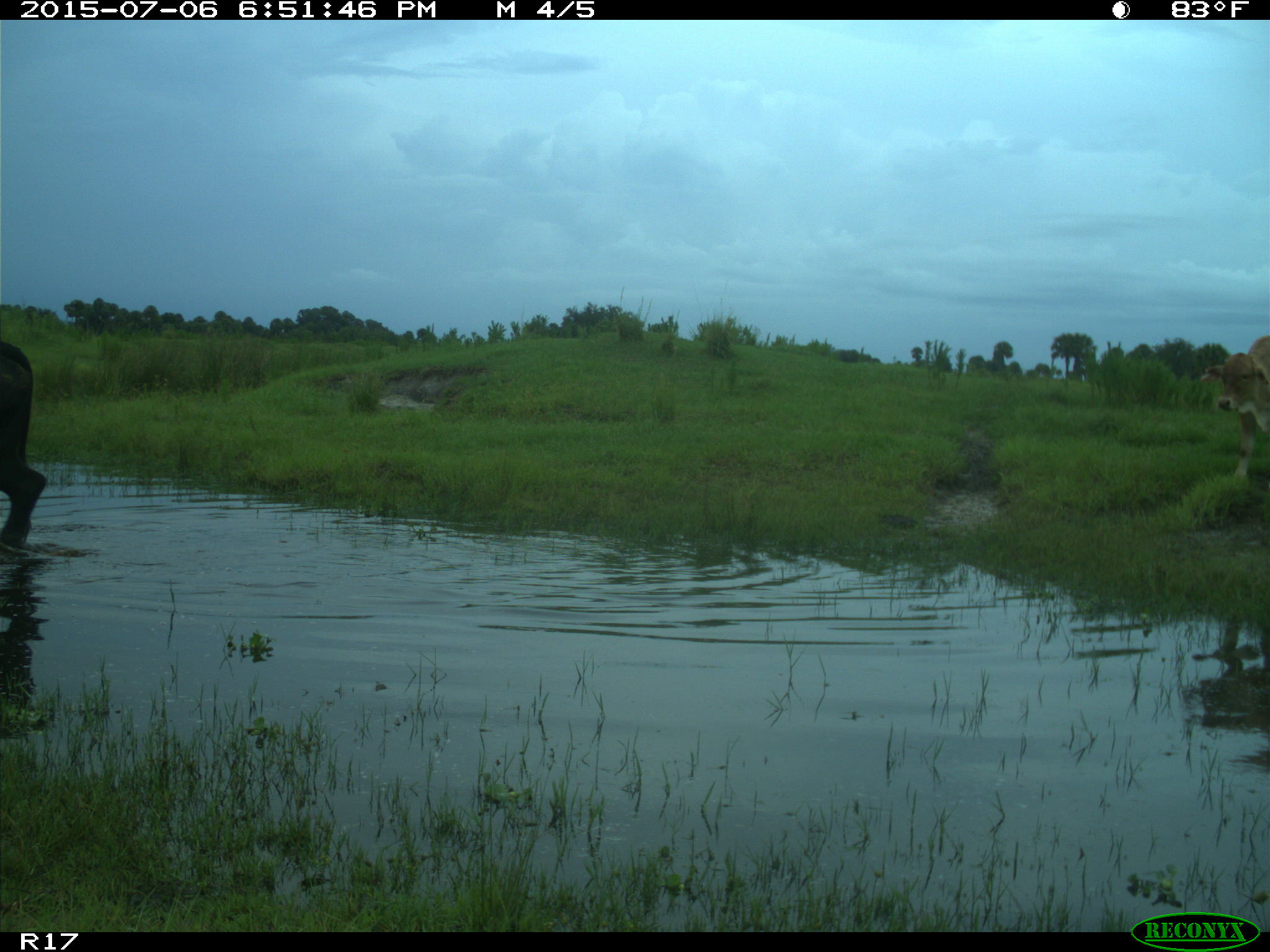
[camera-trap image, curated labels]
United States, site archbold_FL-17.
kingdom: Animalia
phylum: Chordata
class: Mammalia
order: Artiodactyla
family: Bovidae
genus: Bos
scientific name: Bos taurus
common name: domestic cow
Bos taurus (domestic cow).